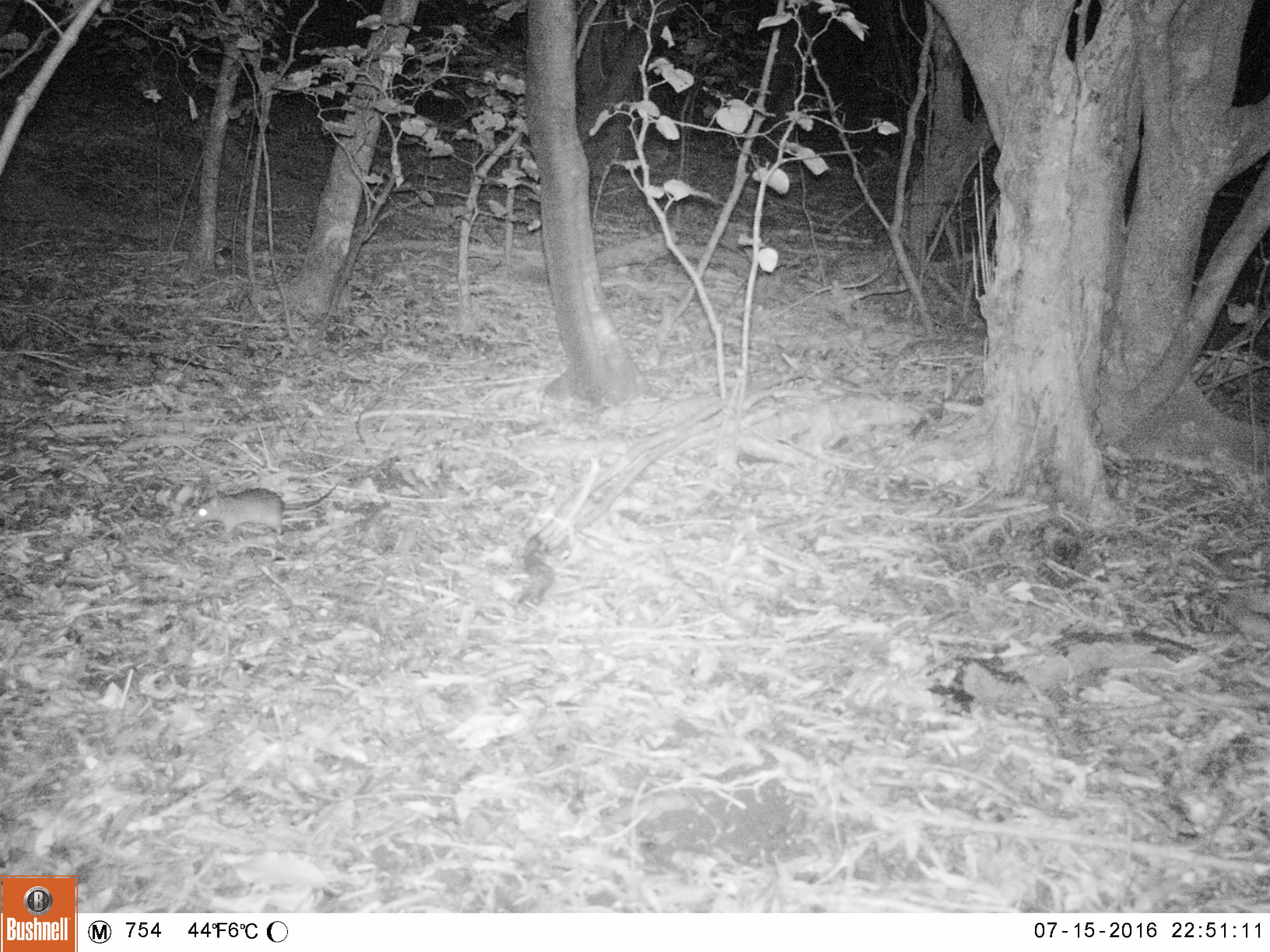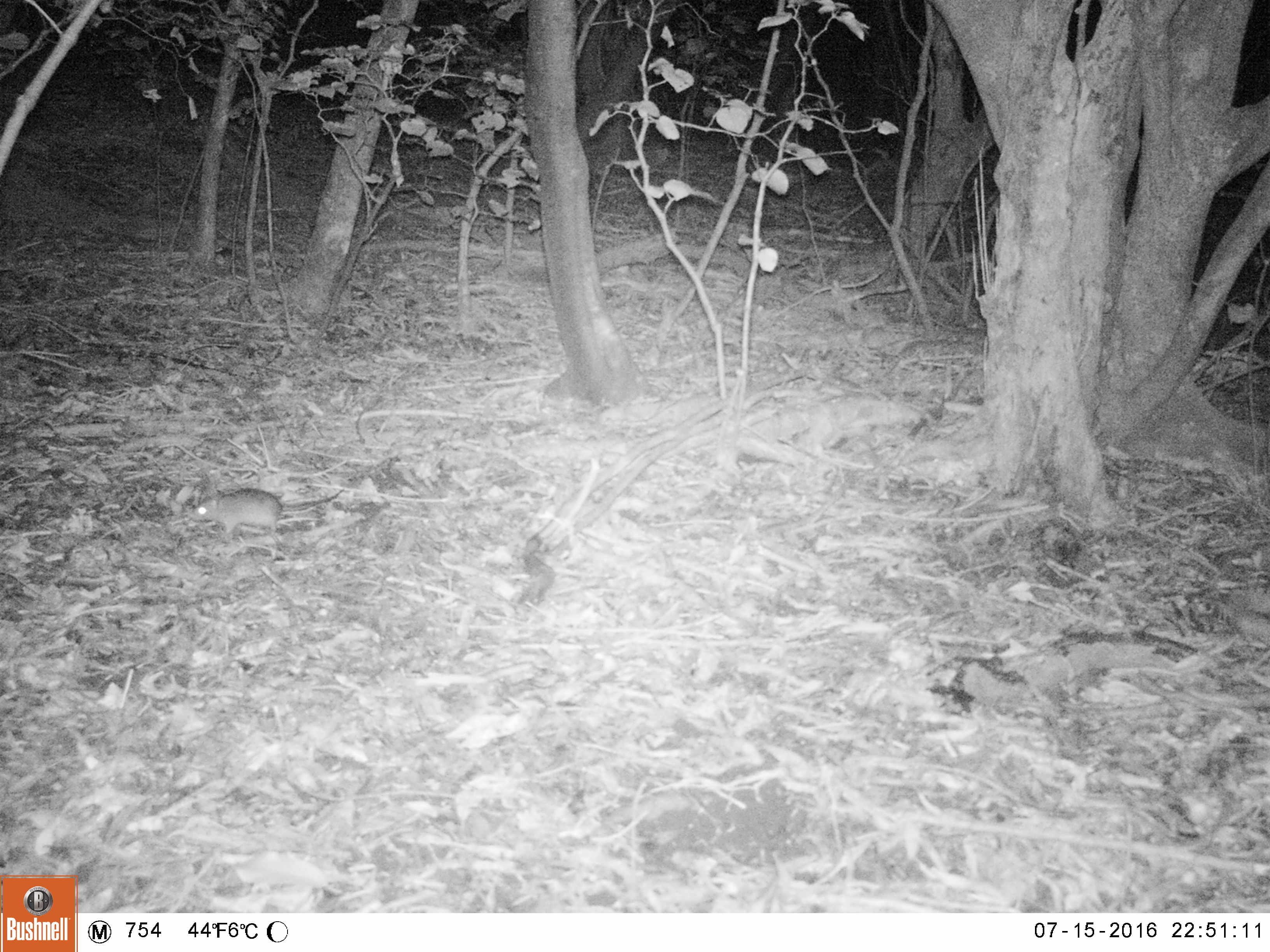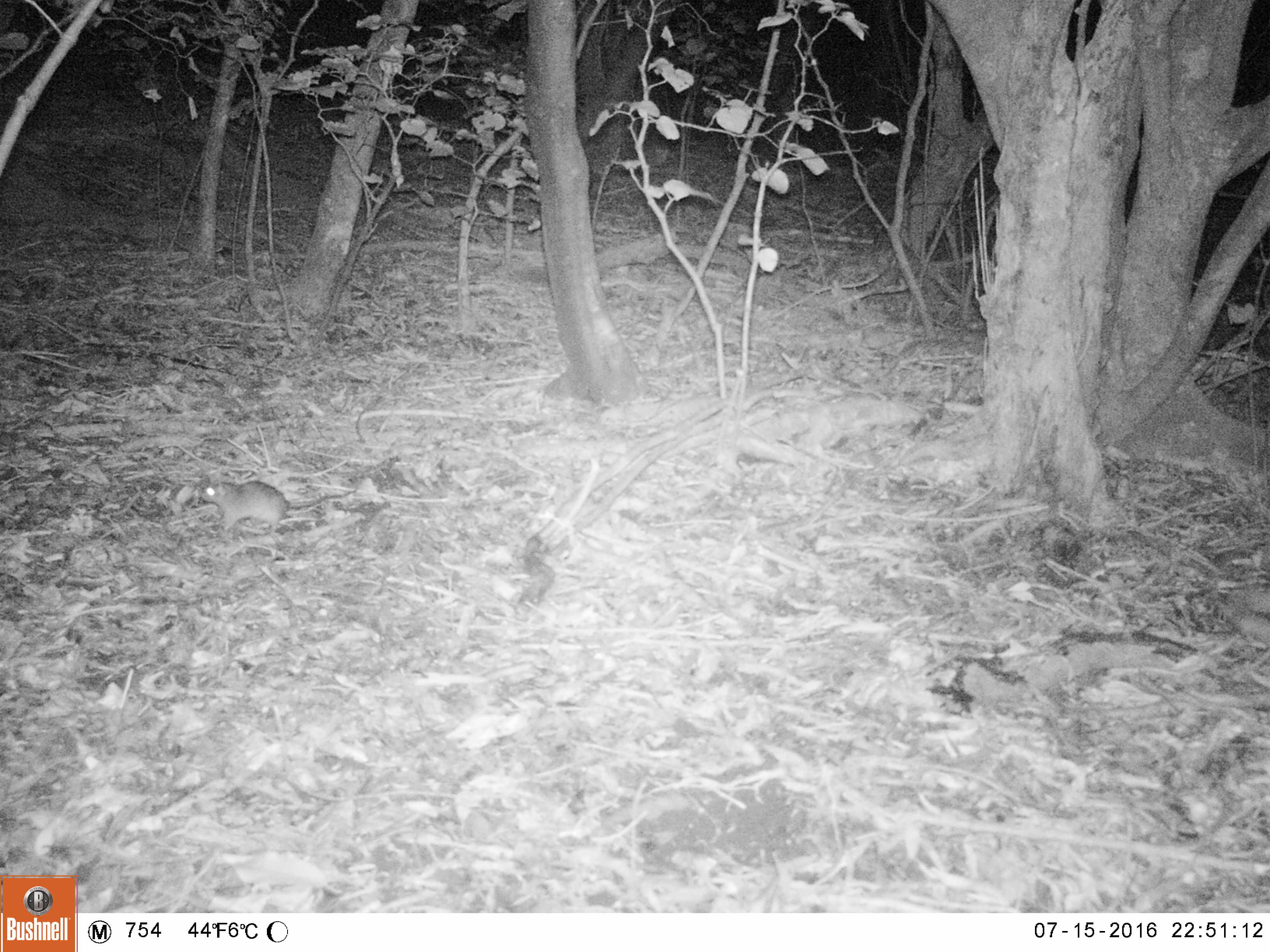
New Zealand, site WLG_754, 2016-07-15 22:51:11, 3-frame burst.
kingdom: Animalia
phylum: Chordata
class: Mammalia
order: Rodentia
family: Muridae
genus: Rattus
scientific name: Rattus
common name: rat